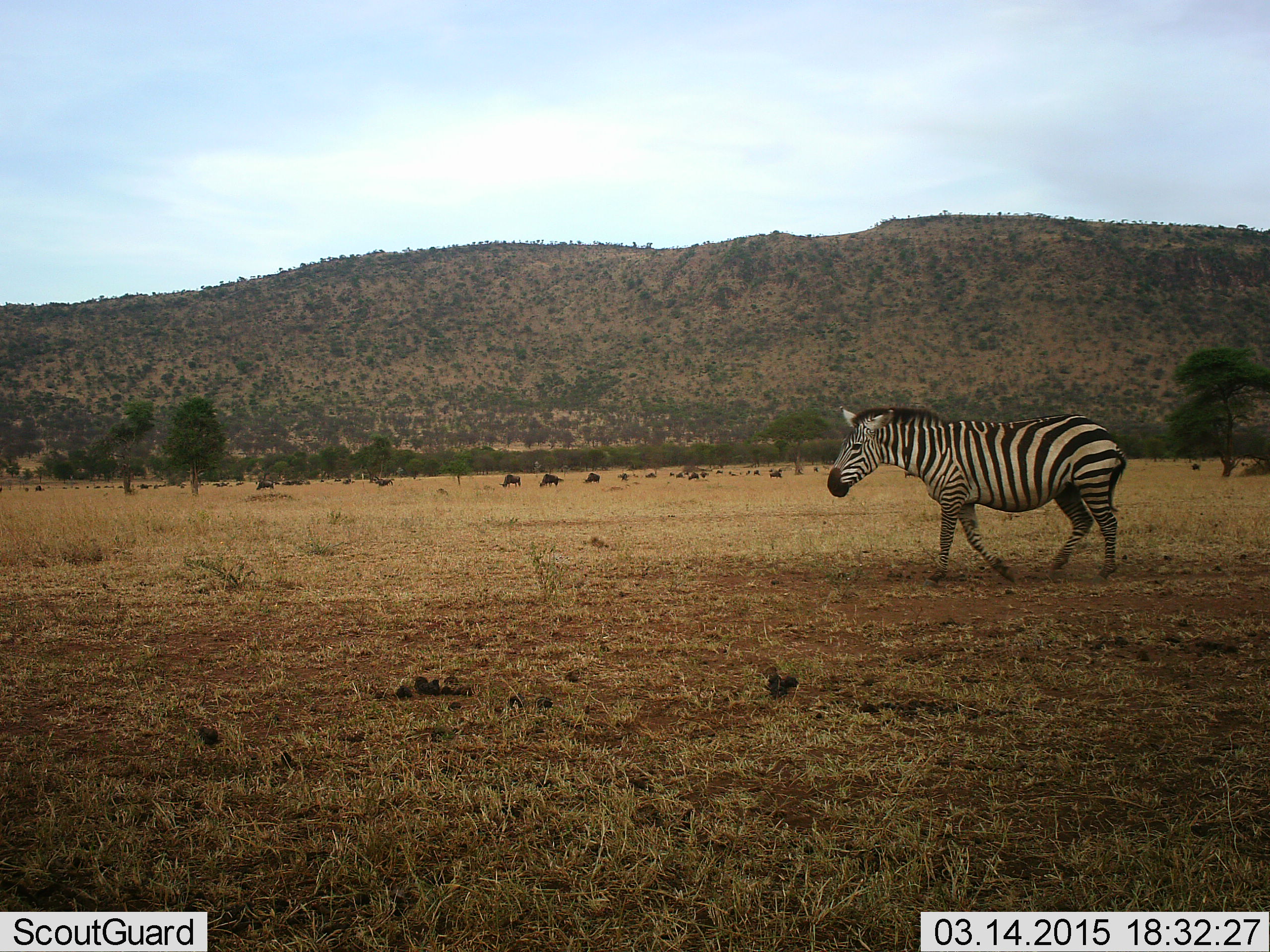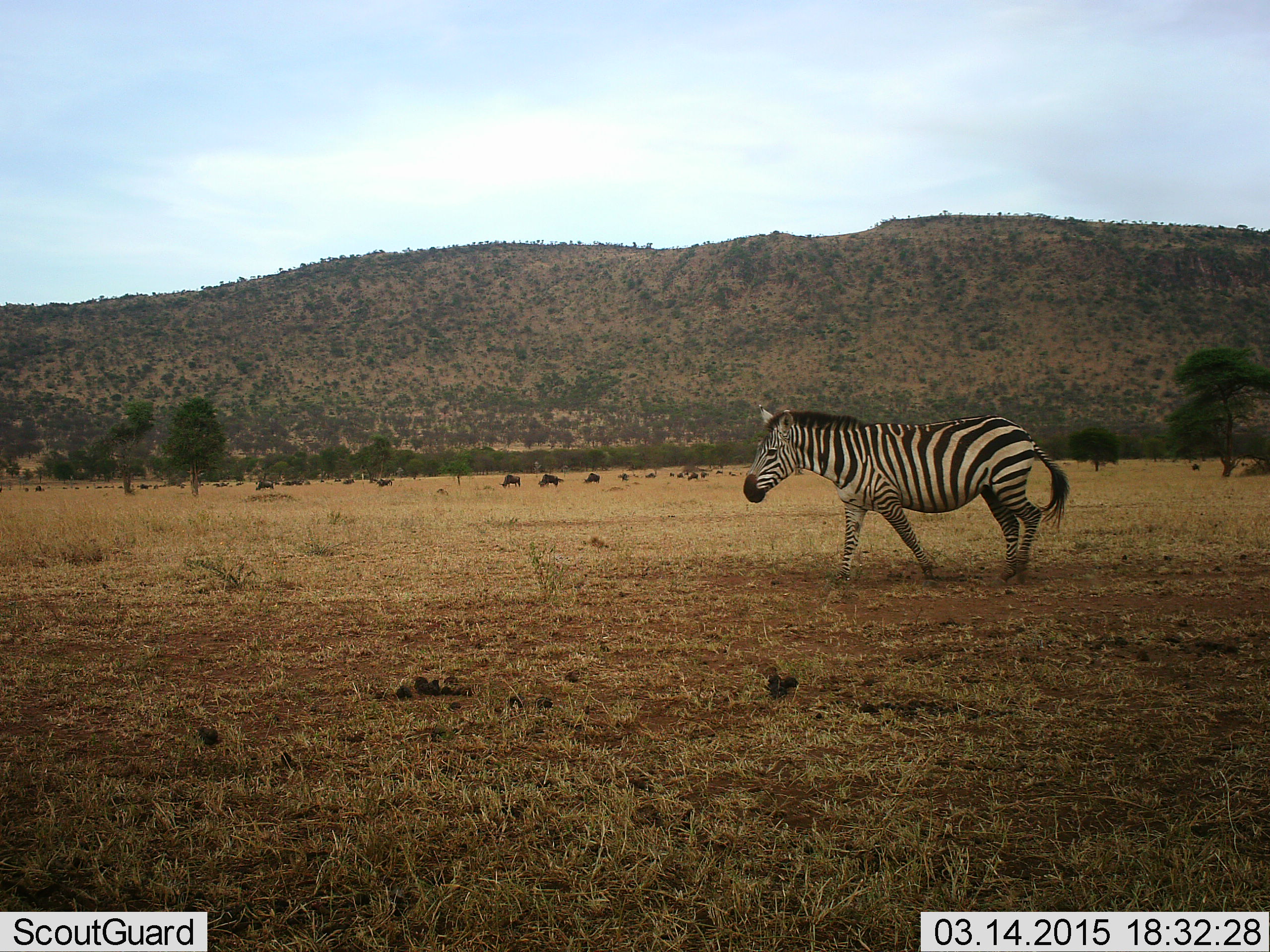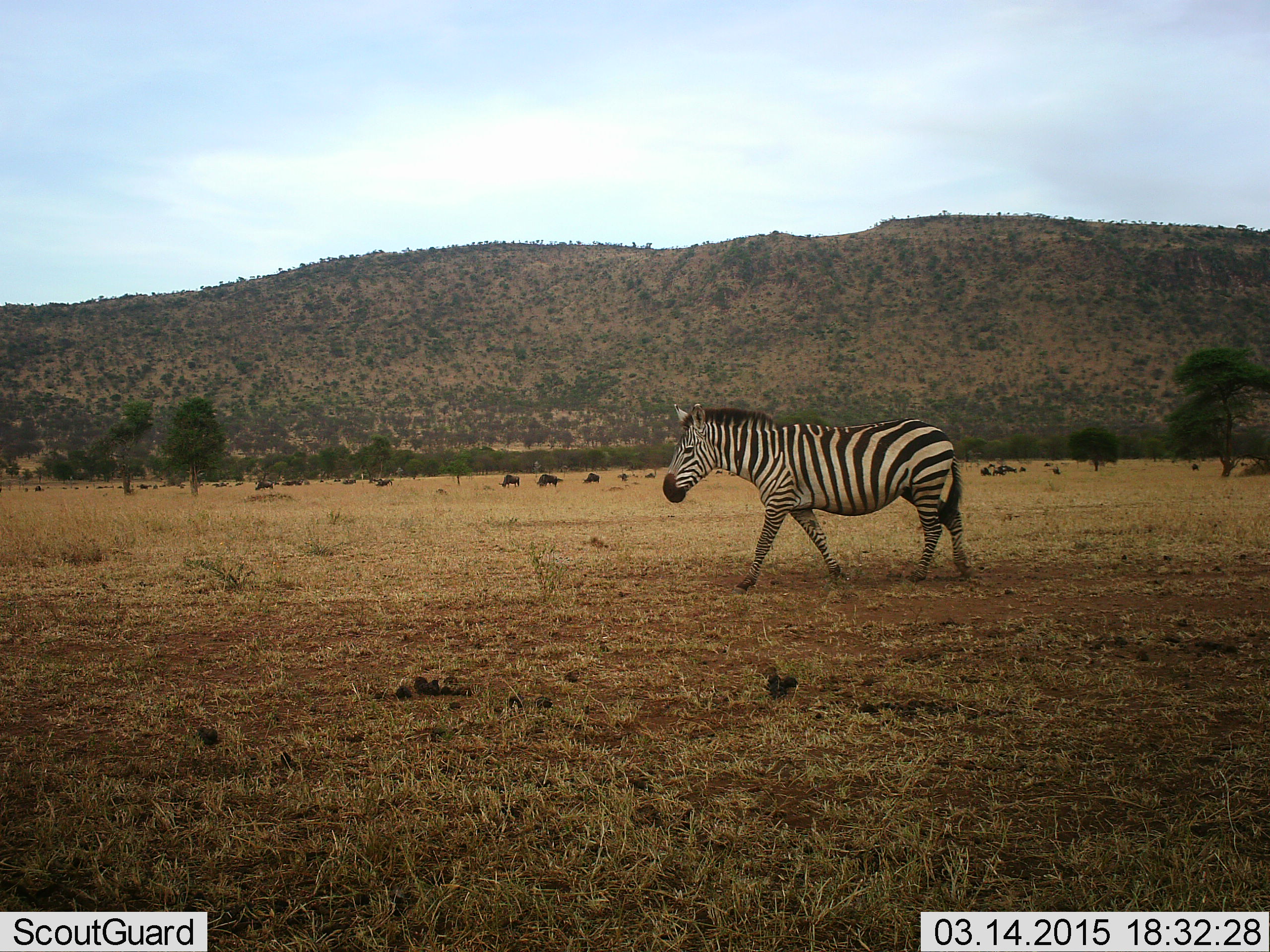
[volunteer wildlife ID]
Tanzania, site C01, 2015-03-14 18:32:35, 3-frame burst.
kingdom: Animalia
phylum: Chordata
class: Mammalia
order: Artiodactyla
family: Bovidae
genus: Connochaetes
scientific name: Connochaetes taurinus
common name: blue wildebeest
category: wildebeest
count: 11-50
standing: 60%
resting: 20%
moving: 30%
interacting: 0%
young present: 0%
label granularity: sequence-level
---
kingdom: Animalia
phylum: Chordata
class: Mammalia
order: Perissodactyla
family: Equidae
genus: Equus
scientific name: Equus quagga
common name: plains zebra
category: zebra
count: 1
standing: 11%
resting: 0%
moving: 89%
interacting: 0%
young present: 0%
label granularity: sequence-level